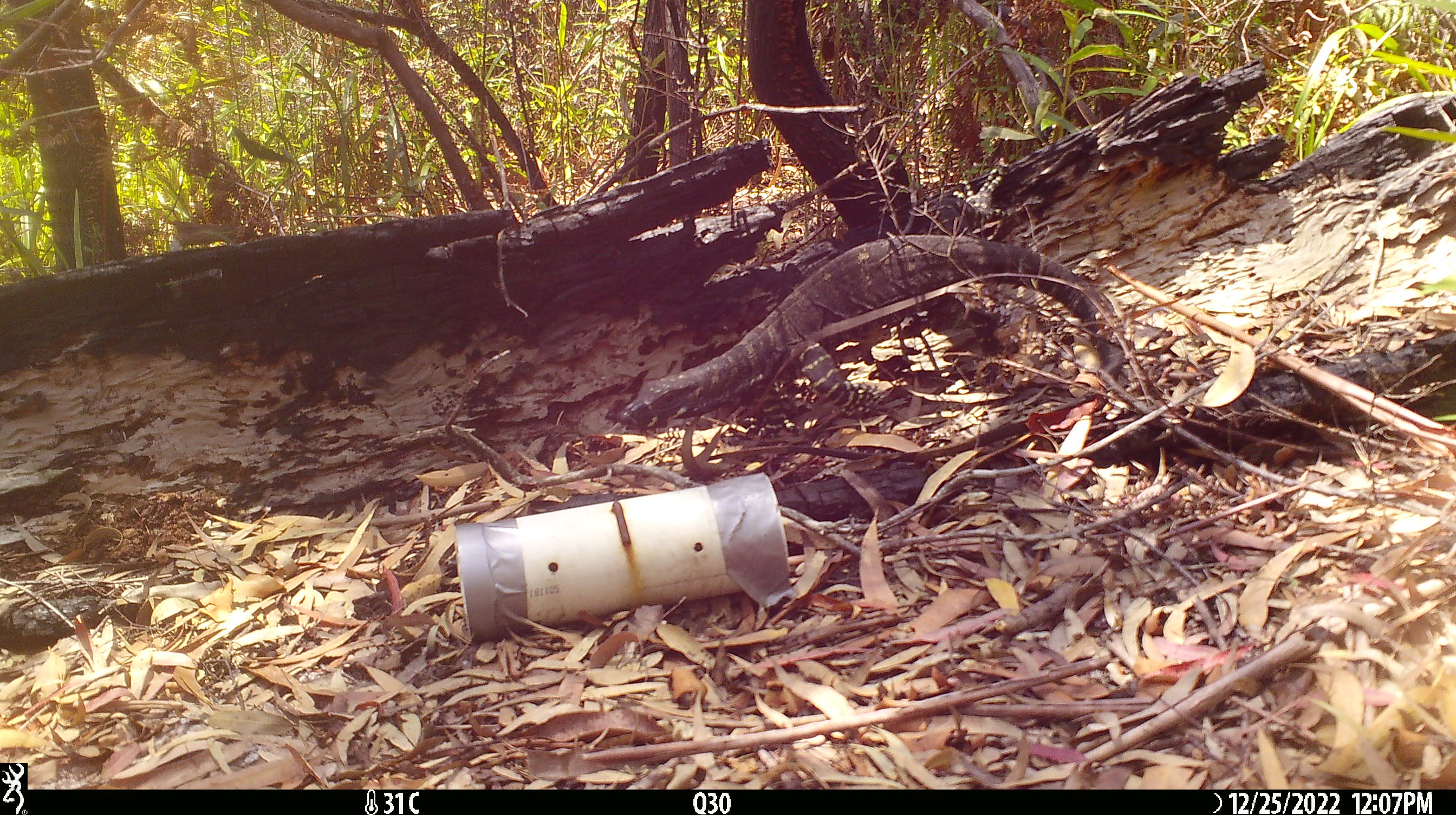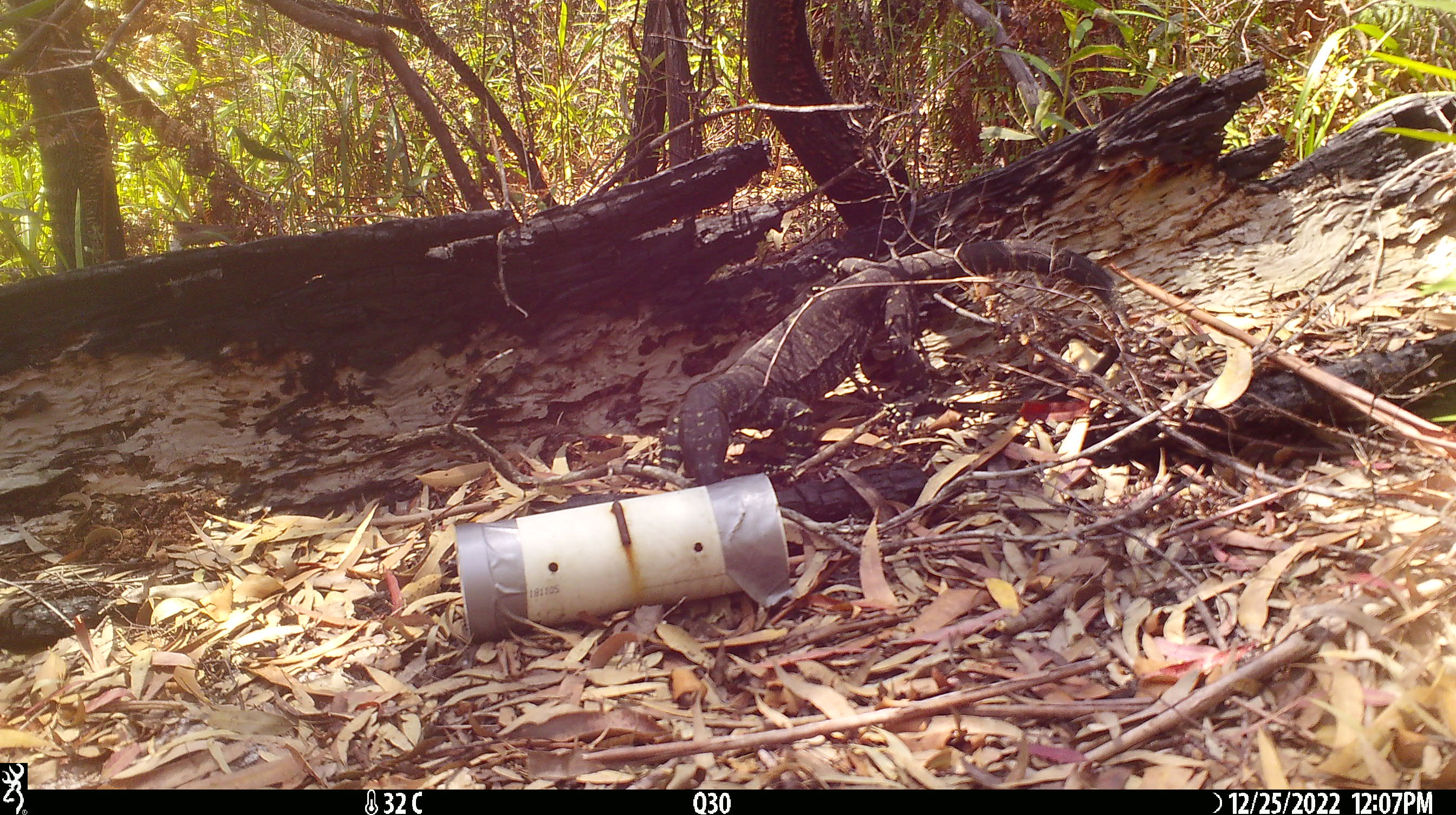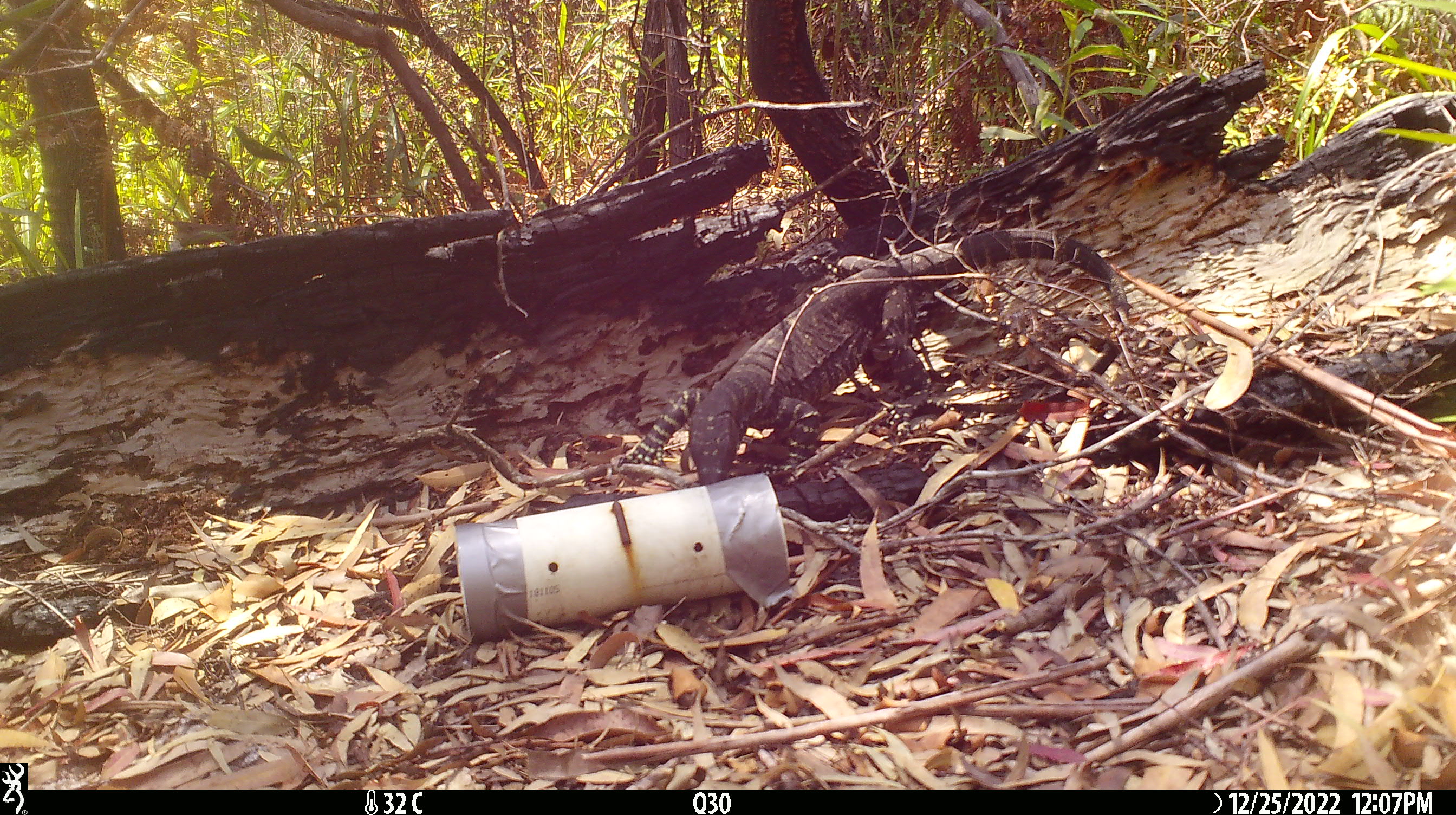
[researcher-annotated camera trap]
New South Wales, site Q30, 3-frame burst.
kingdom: Animalia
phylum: Chordata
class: Reptilia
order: Squamata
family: Varanidae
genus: Varanus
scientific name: Varanus varius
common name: lace monitor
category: goanna